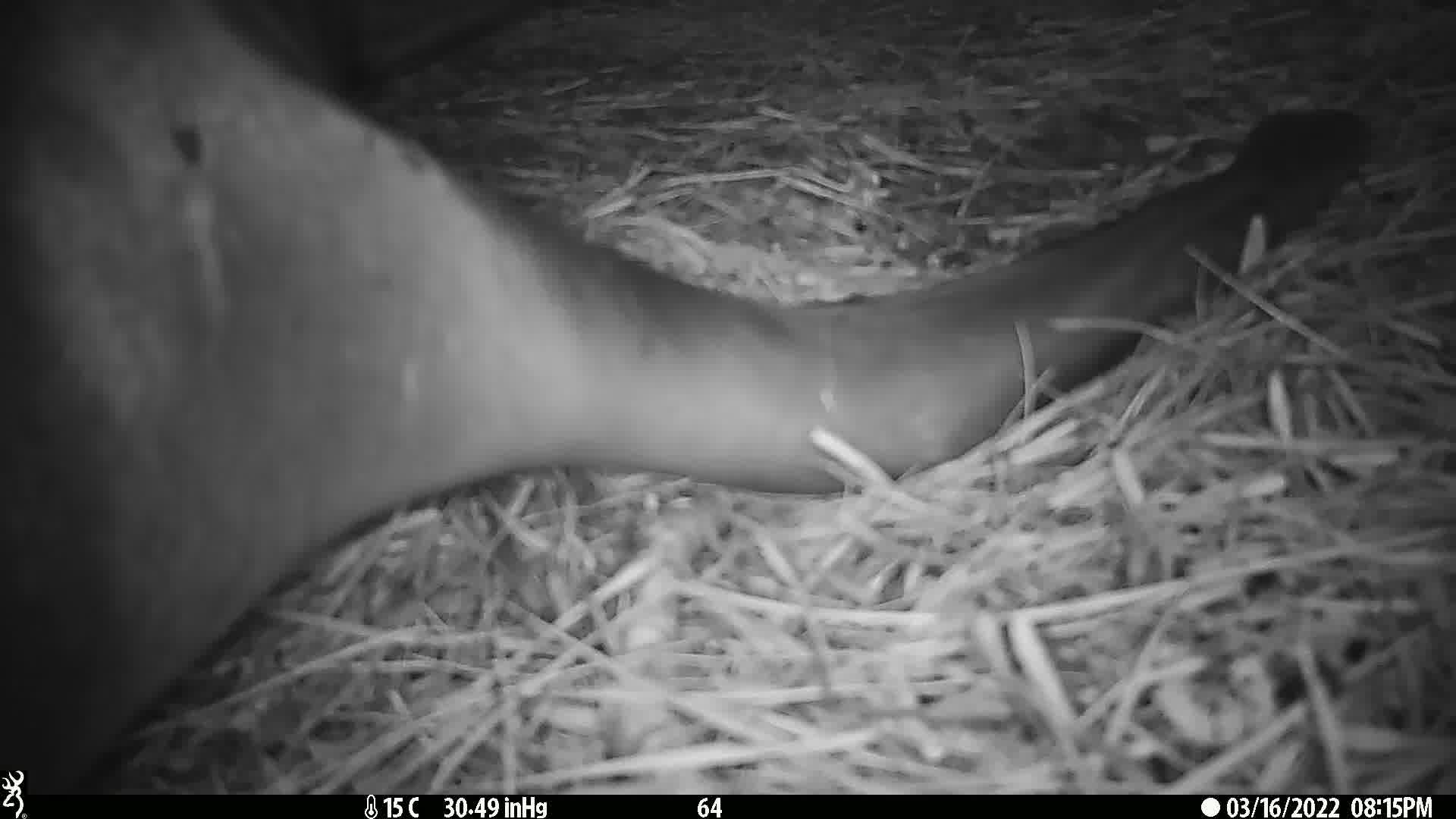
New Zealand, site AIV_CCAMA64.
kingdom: Animalia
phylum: Chordata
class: Mammalia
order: Carnivora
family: Otariidae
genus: Phocarctos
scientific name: Phocarctos hookeri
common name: new zealand sea lion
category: sealion